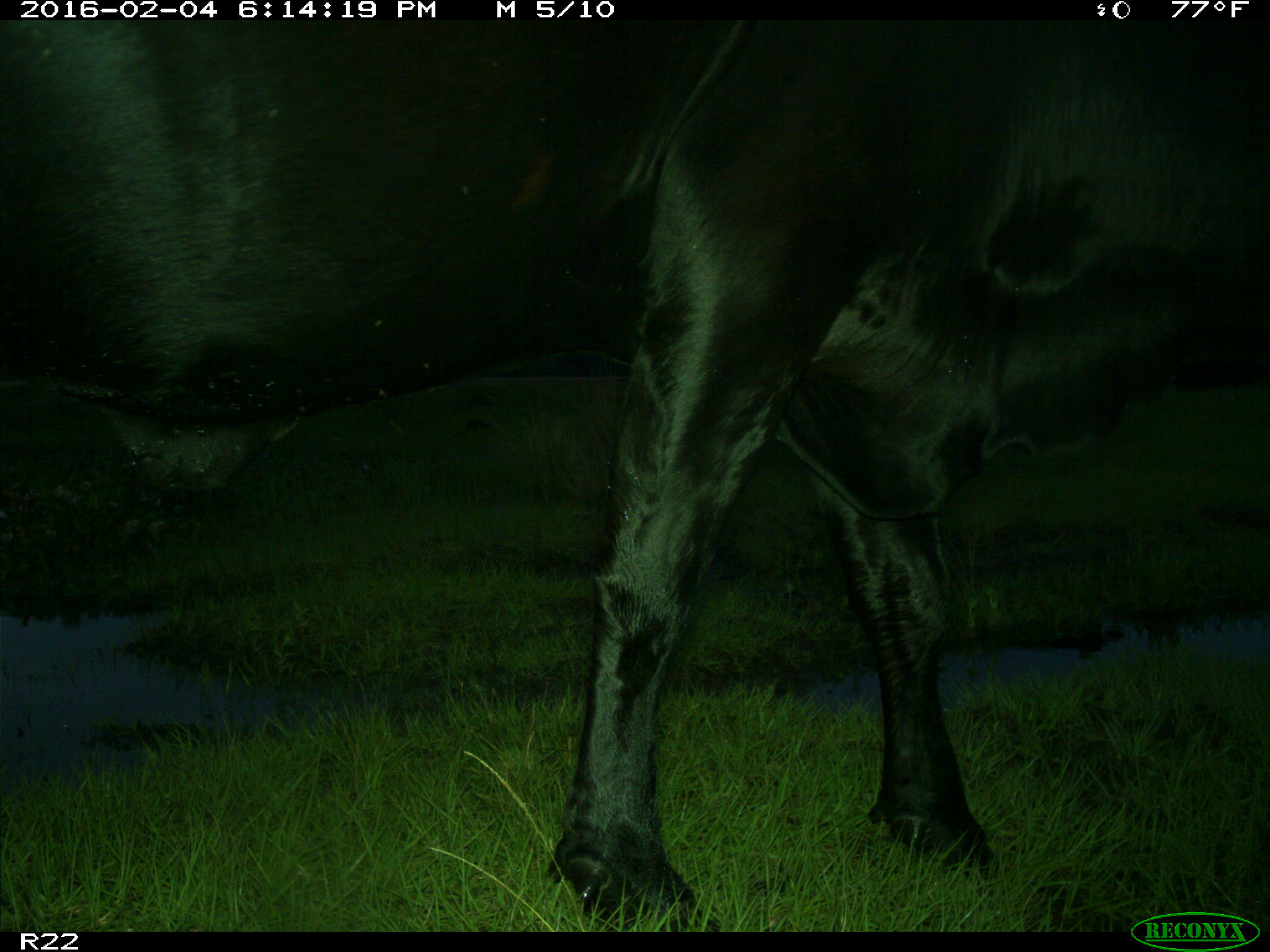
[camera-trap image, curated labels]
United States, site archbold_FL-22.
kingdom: Animalia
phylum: Chordata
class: Mammalia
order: Artiodactyla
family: Bovidae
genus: Bos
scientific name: Bos taurus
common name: domestic cow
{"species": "Bos taurus (domestic cow)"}